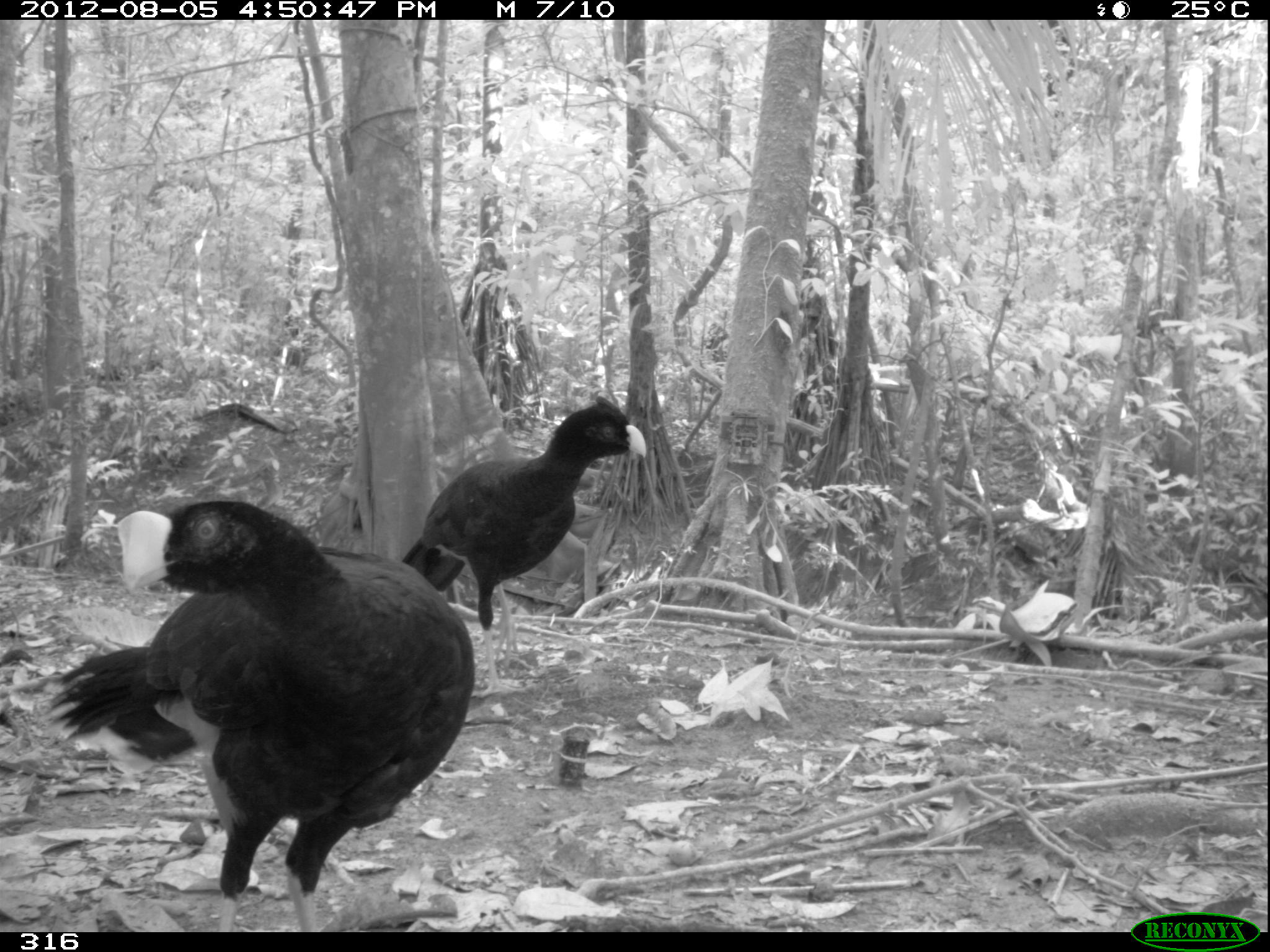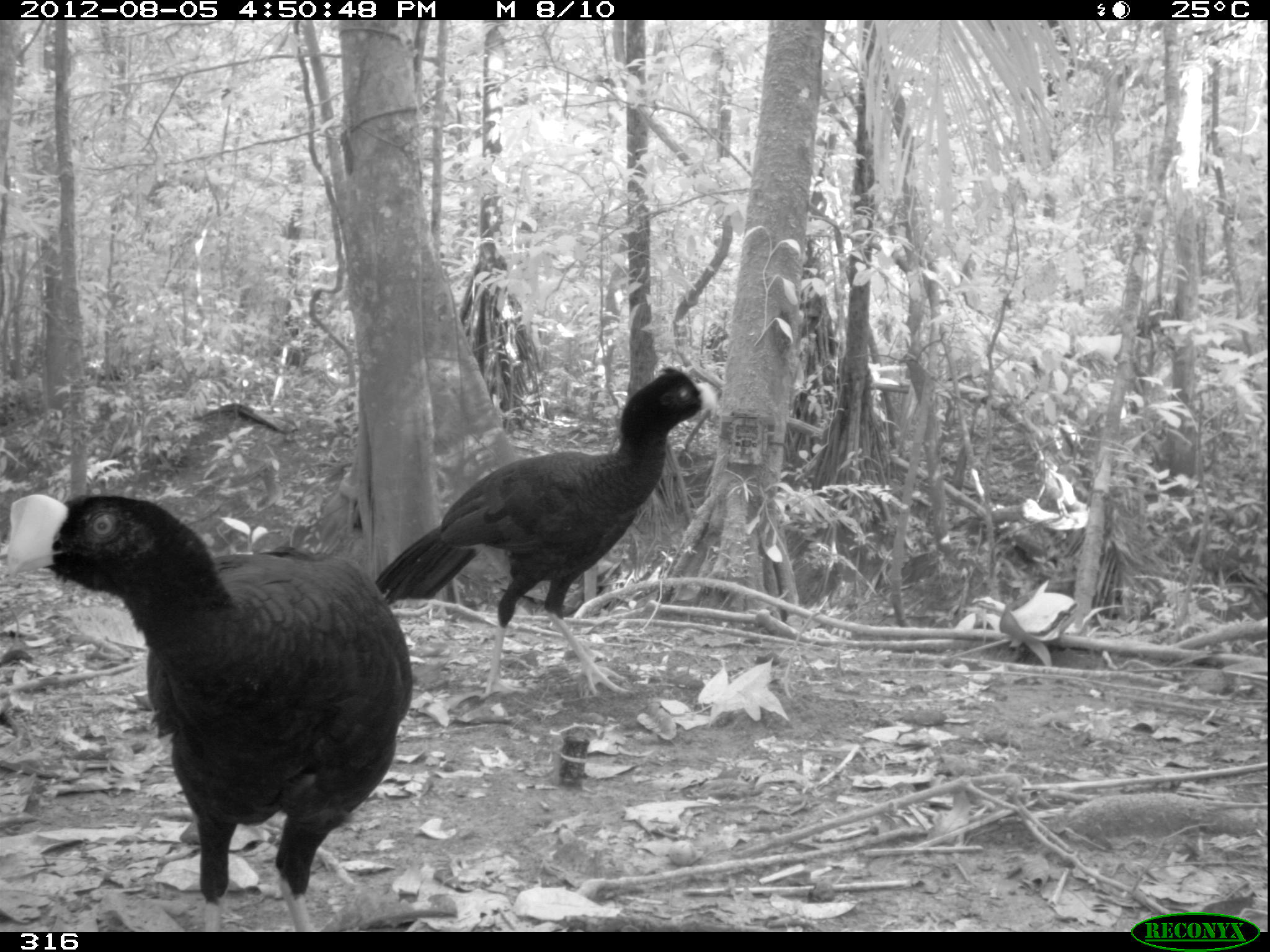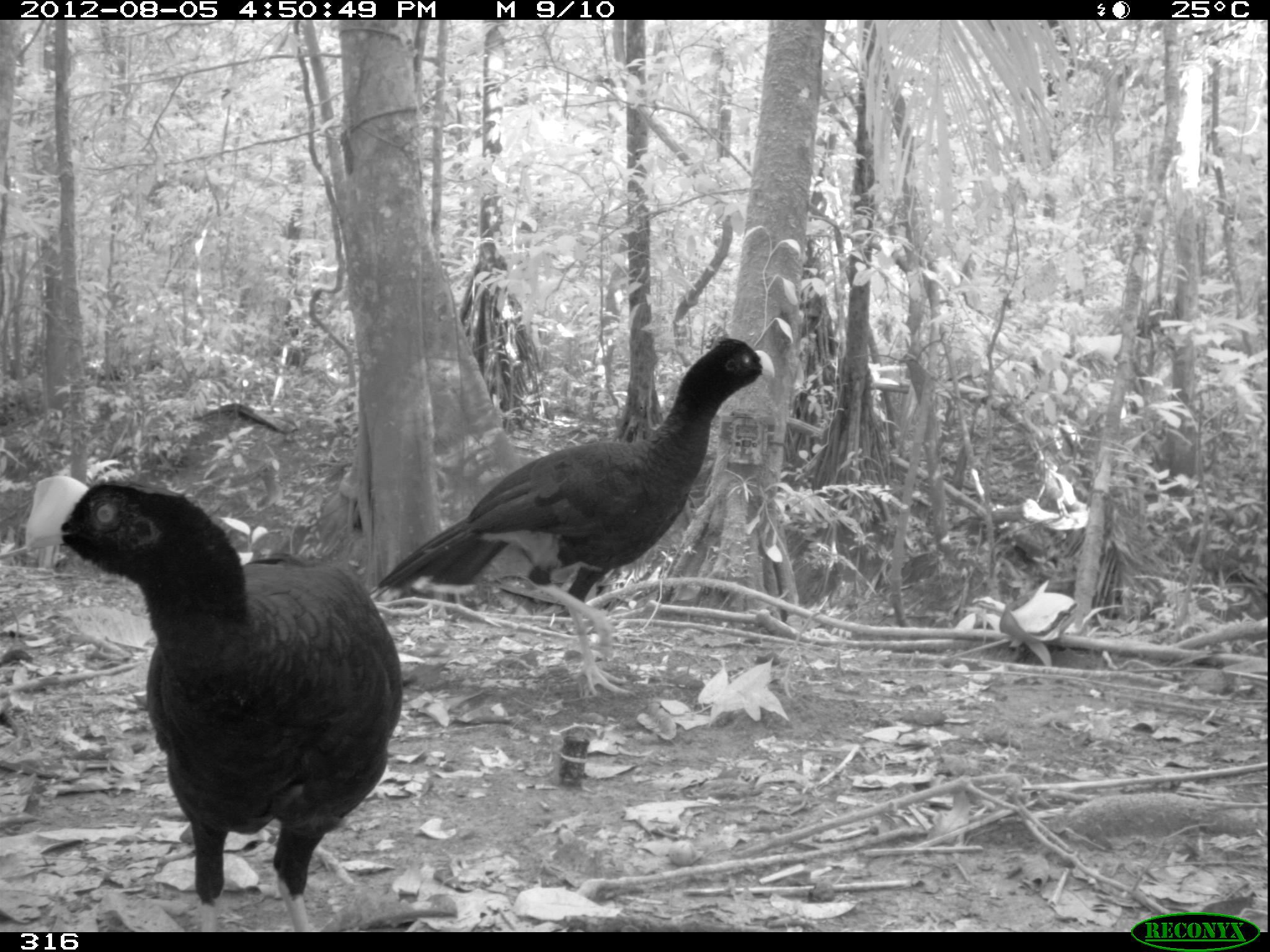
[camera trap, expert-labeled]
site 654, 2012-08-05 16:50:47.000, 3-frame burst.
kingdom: Animalia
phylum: Chordata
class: Aves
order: Galliformes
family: Cracidae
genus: Mitu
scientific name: Mitu tuberosum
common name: razor-billed curassow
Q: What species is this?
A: Mitu tuberosum (razor-billed curassow).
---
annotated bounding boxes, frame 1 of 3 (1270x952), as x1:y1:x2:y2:
mitu tuberosum: 43:500:473:932; 399:394:648:697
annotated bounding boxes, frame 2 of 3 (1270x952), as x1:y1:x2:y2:
mitu tuberosum: 8:492:410:932; 374:365:717:697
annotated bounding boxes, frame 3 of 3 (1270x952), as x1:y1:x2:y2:
mitu tuberosum: 23:473:403:932; 369:336:774:693